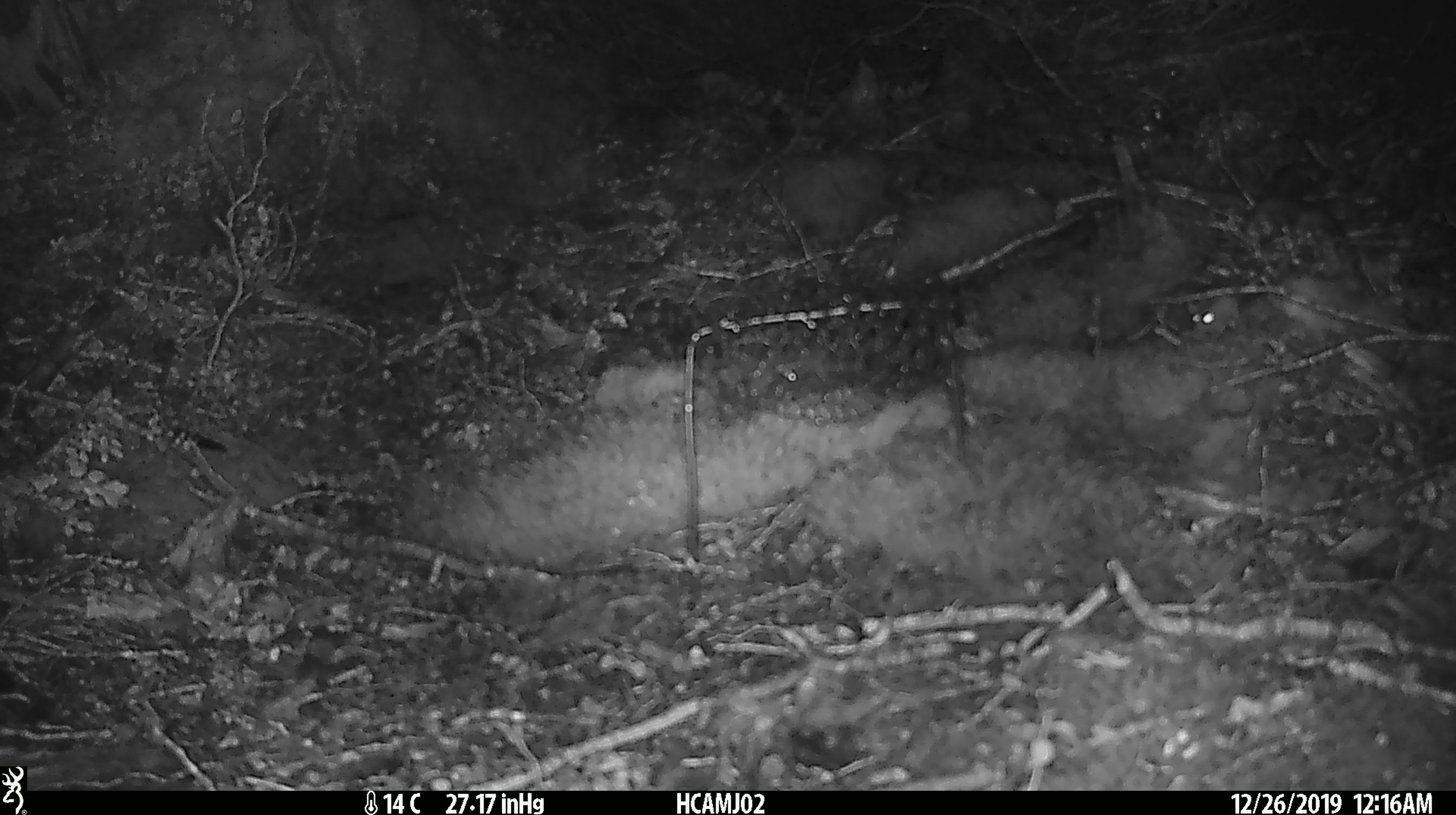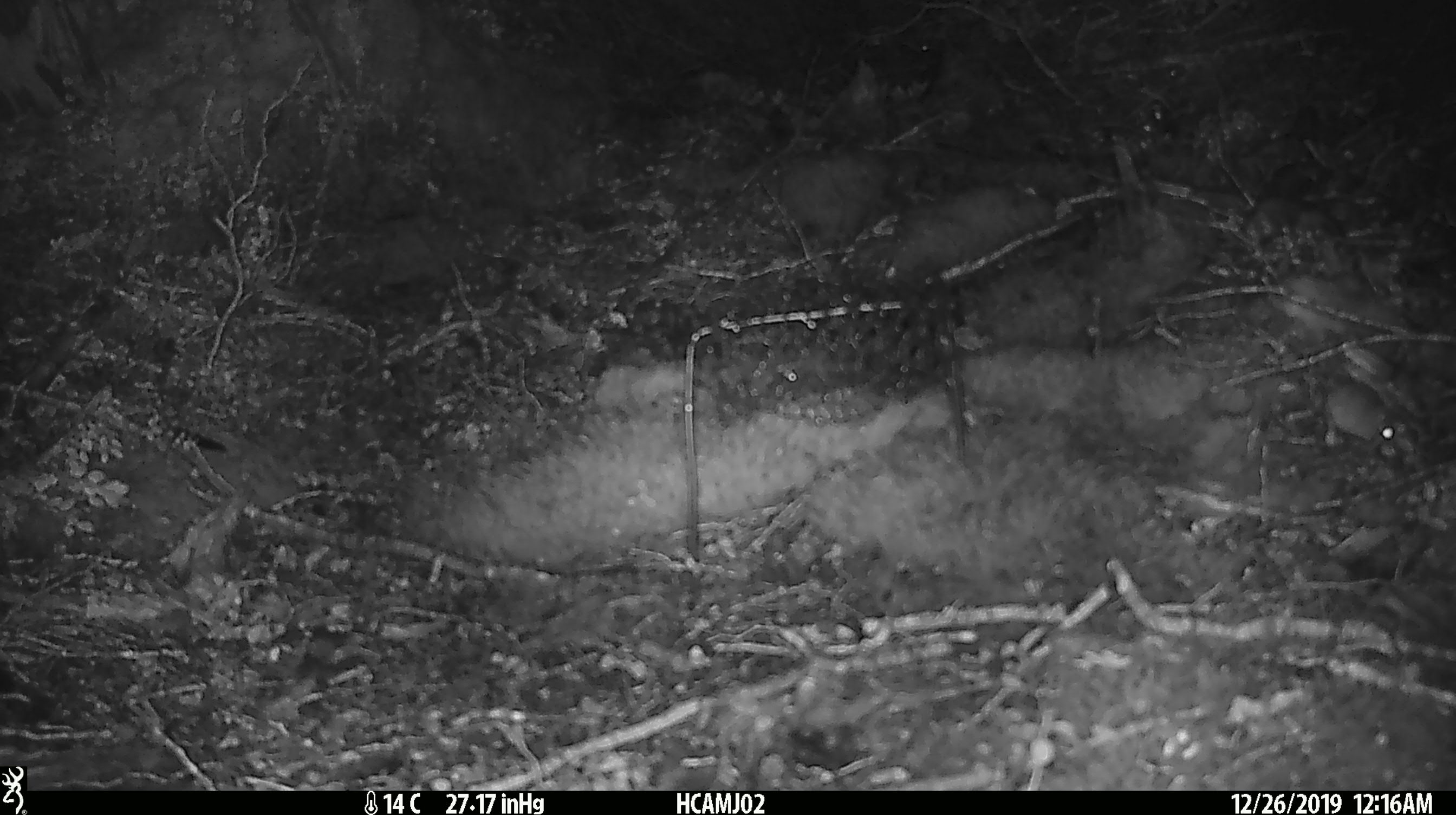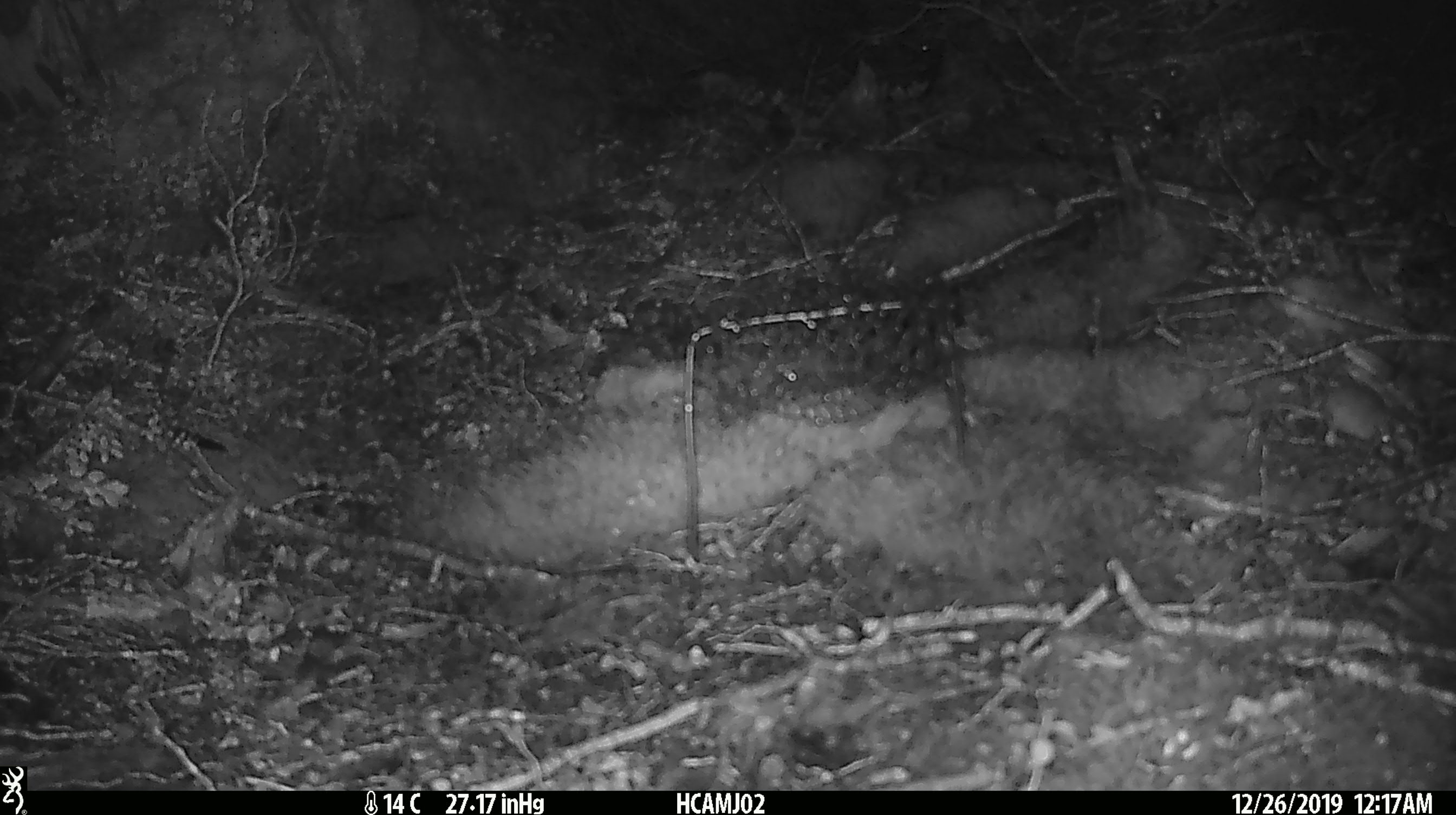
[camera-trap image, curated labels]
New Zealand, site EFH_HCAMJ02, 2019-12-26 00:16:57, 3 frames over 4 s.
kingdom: Animalia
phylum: Chordata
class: Mammalia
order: Rodentia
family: Muridae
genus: Mus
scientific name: Mus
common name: mouse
Mouse (Mus).